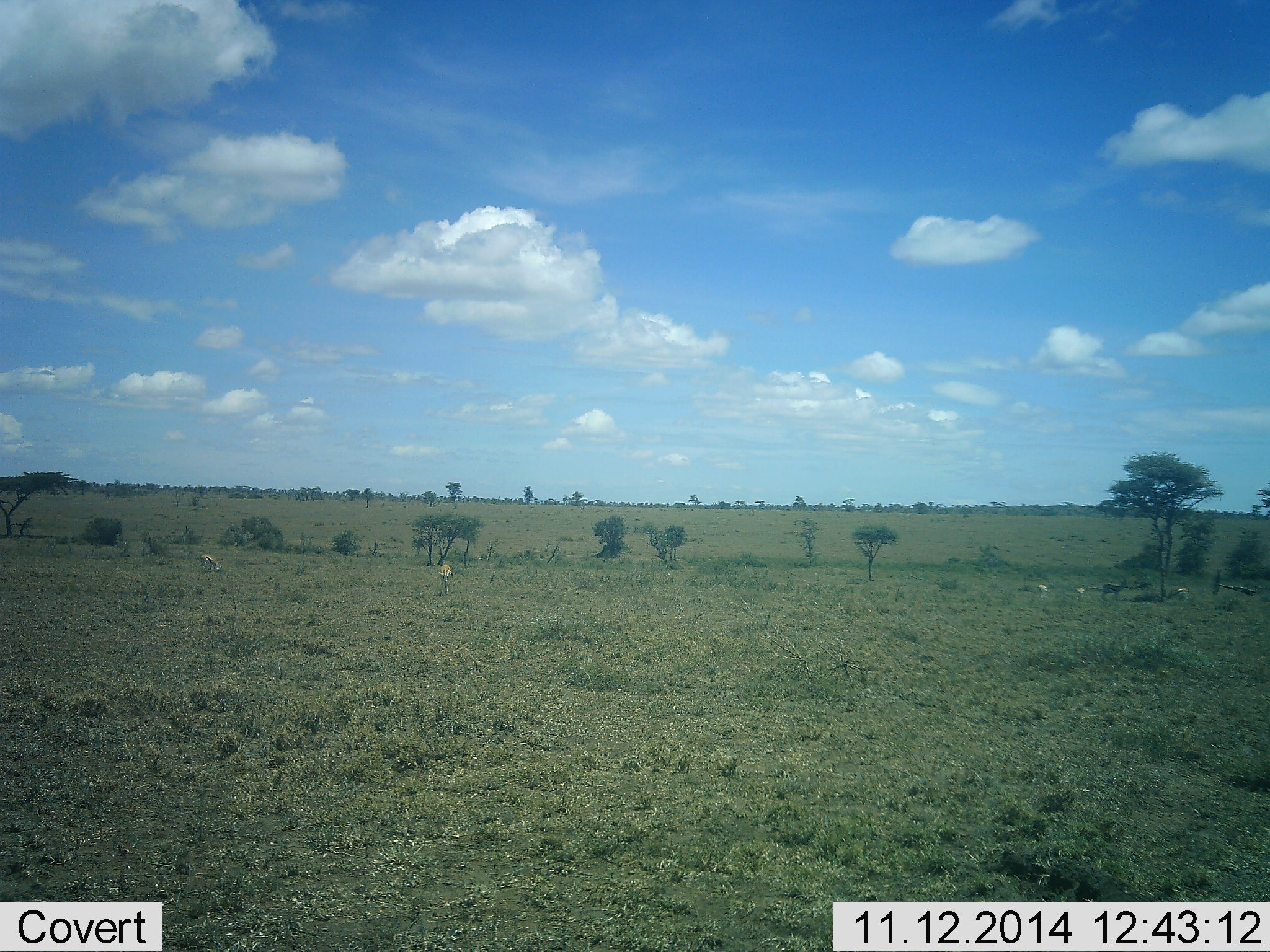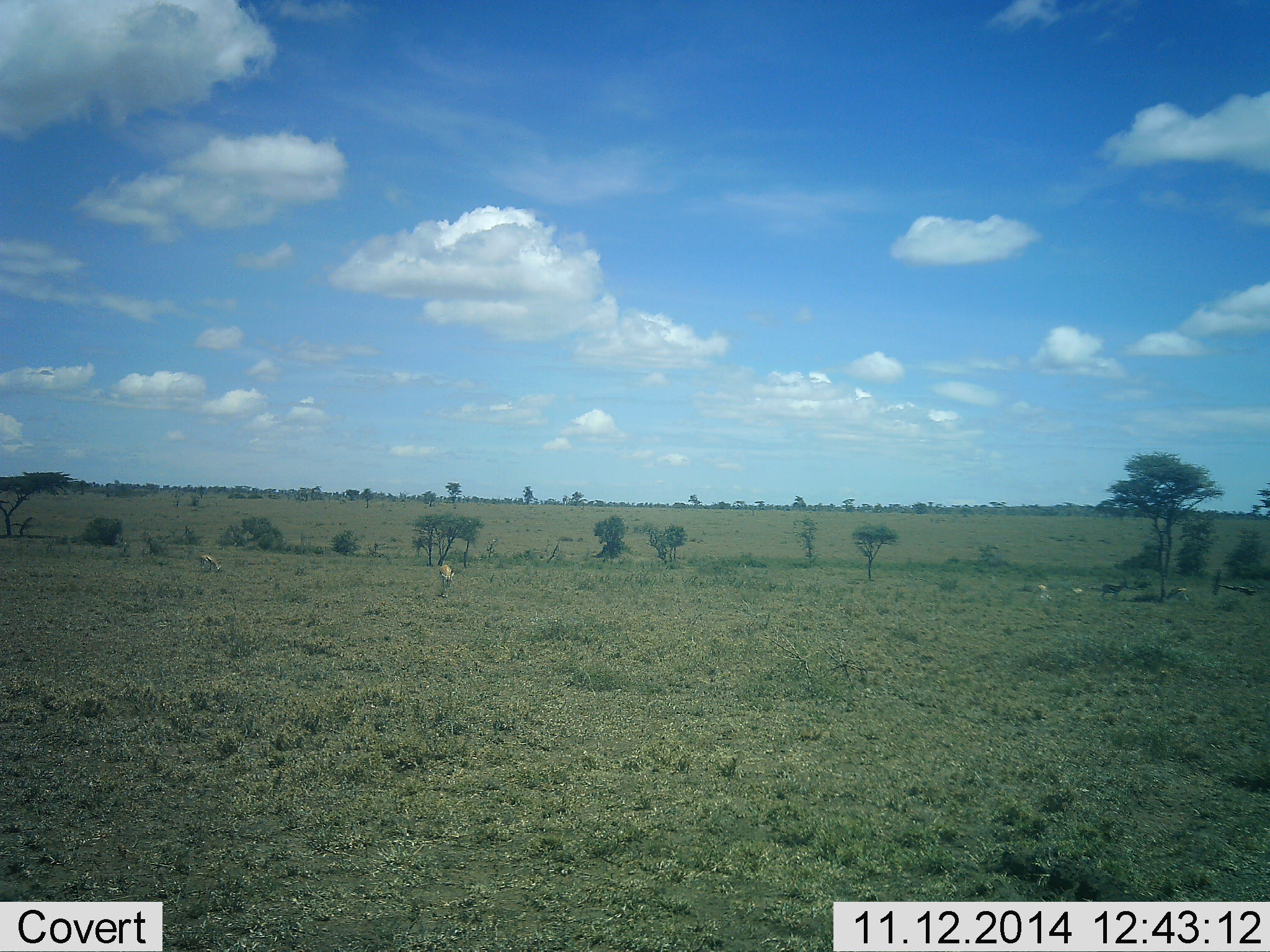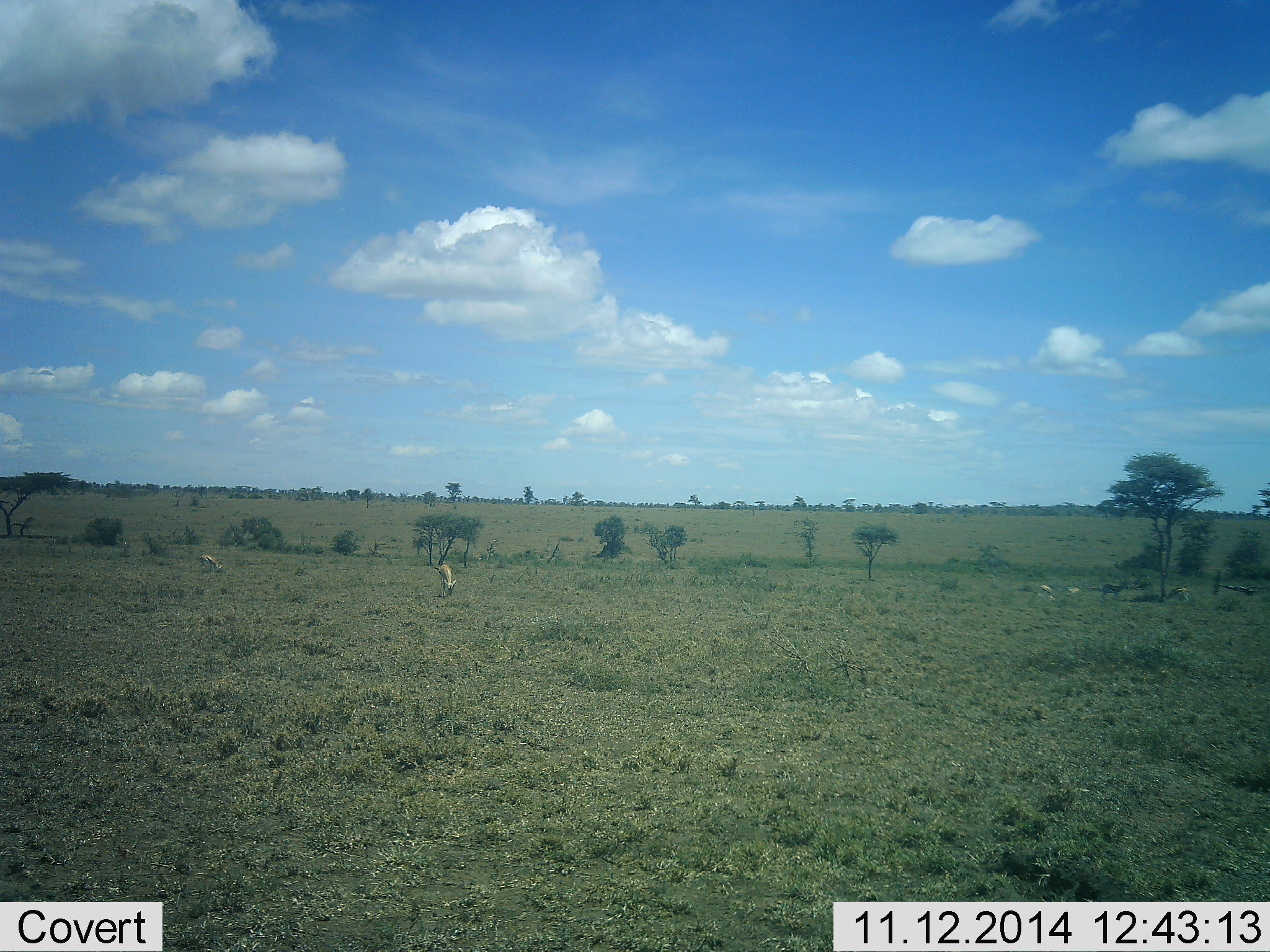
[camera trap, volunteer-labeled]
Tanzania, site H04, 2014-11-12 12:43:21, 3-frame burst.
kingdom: Animalia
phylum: Chordata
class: Mammalia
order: Artiodactyla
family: Bovidae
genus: Eudorcas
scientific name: Eudorcas thomsonii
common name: thomson's gazelle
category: gazellethomsons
Gazellethomsons (thomson's gazelle) (Eudorcas thomsonii), count 5. Behavior (volunteer vote fractions): standing 70%, resting 0%, moving 10%, interacting 0%. Young present (vote fraction): 0%. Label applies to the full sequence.